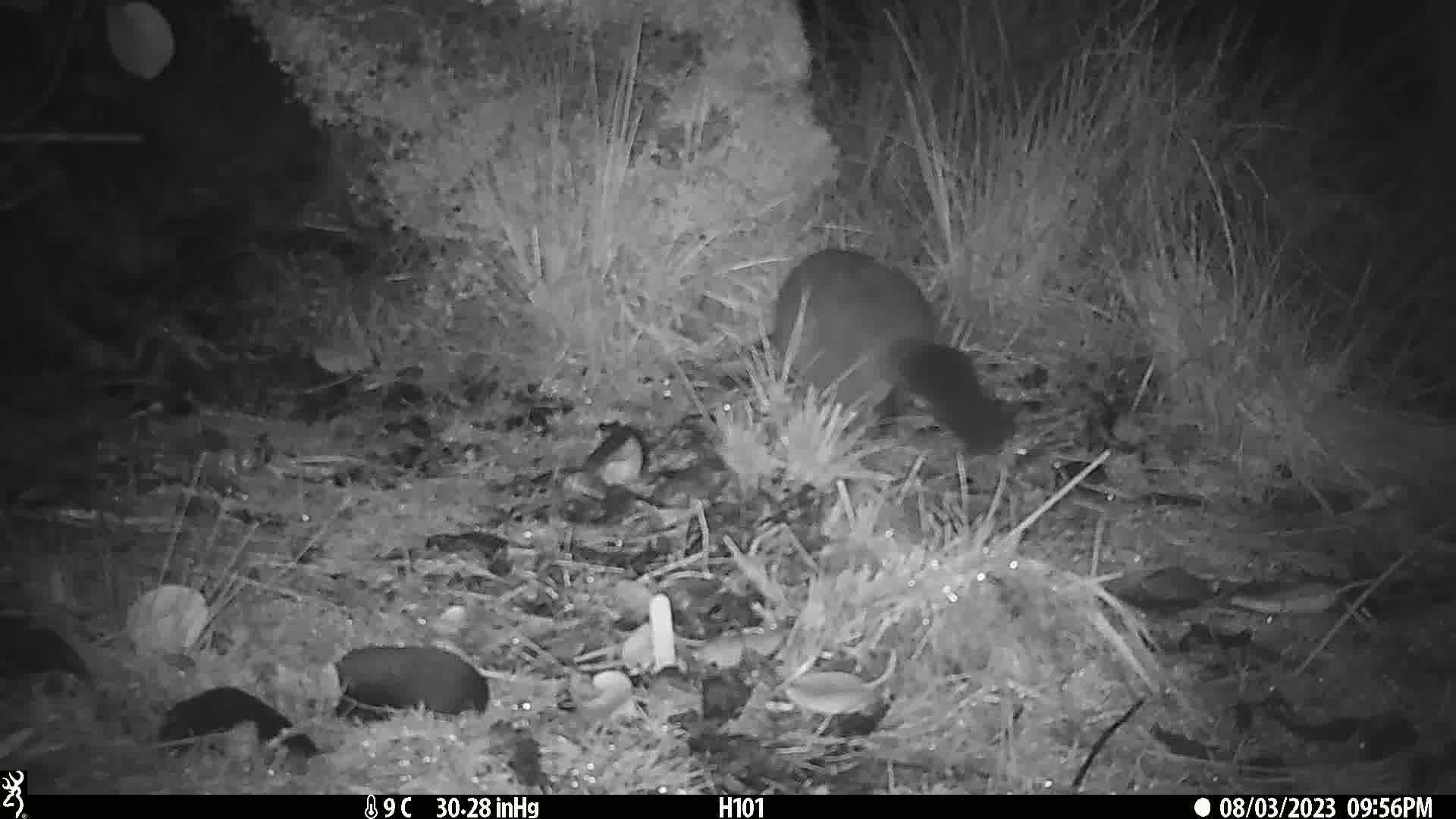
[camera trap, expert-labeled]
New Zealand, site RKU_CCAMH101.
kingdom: Animalia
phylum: Chordata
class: Mammalia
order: Diprotodontia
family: Phalangeridae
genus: Trichosurus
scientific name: Trichosurus vulpecula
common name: common brushtail possum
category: possum